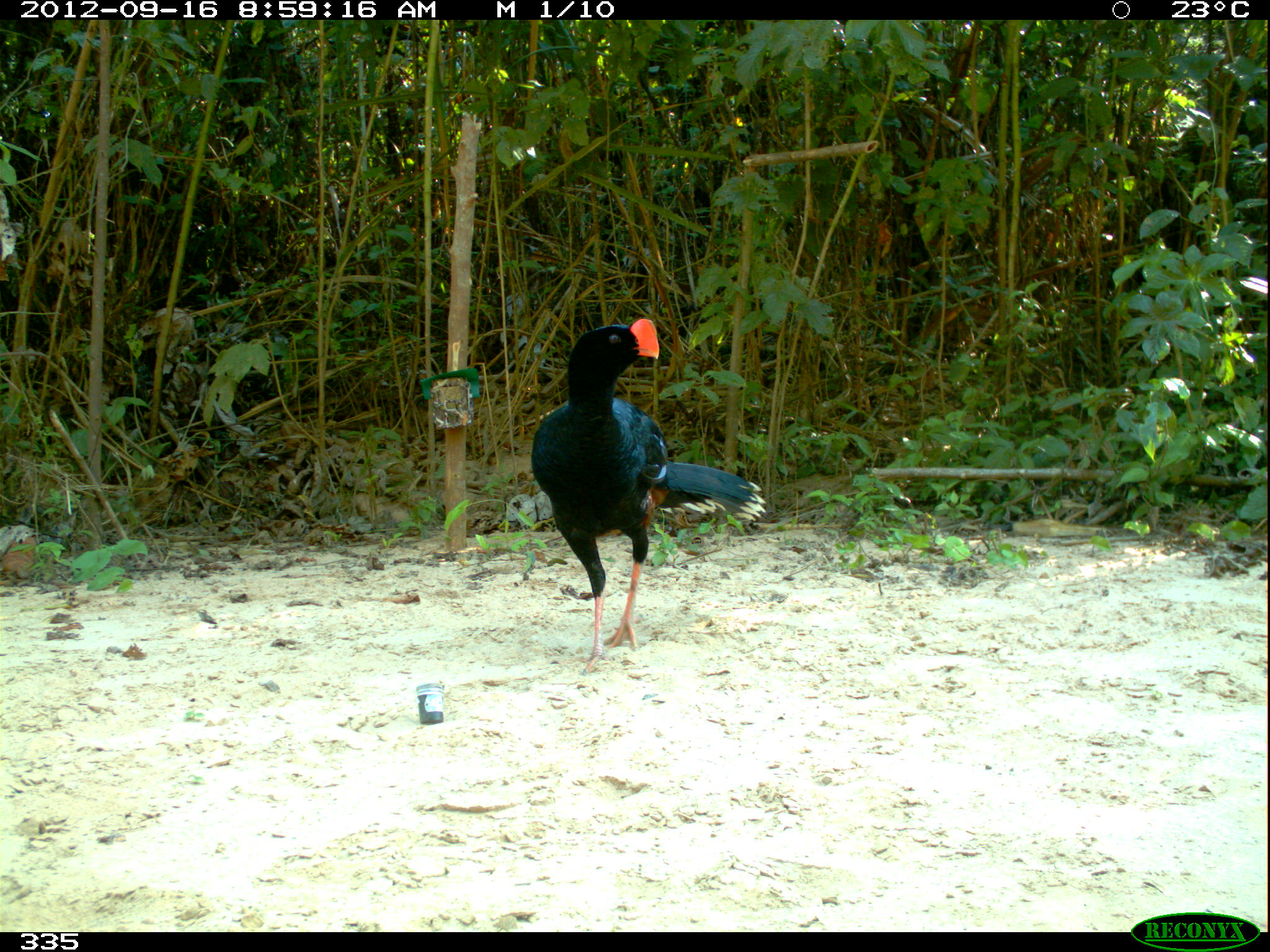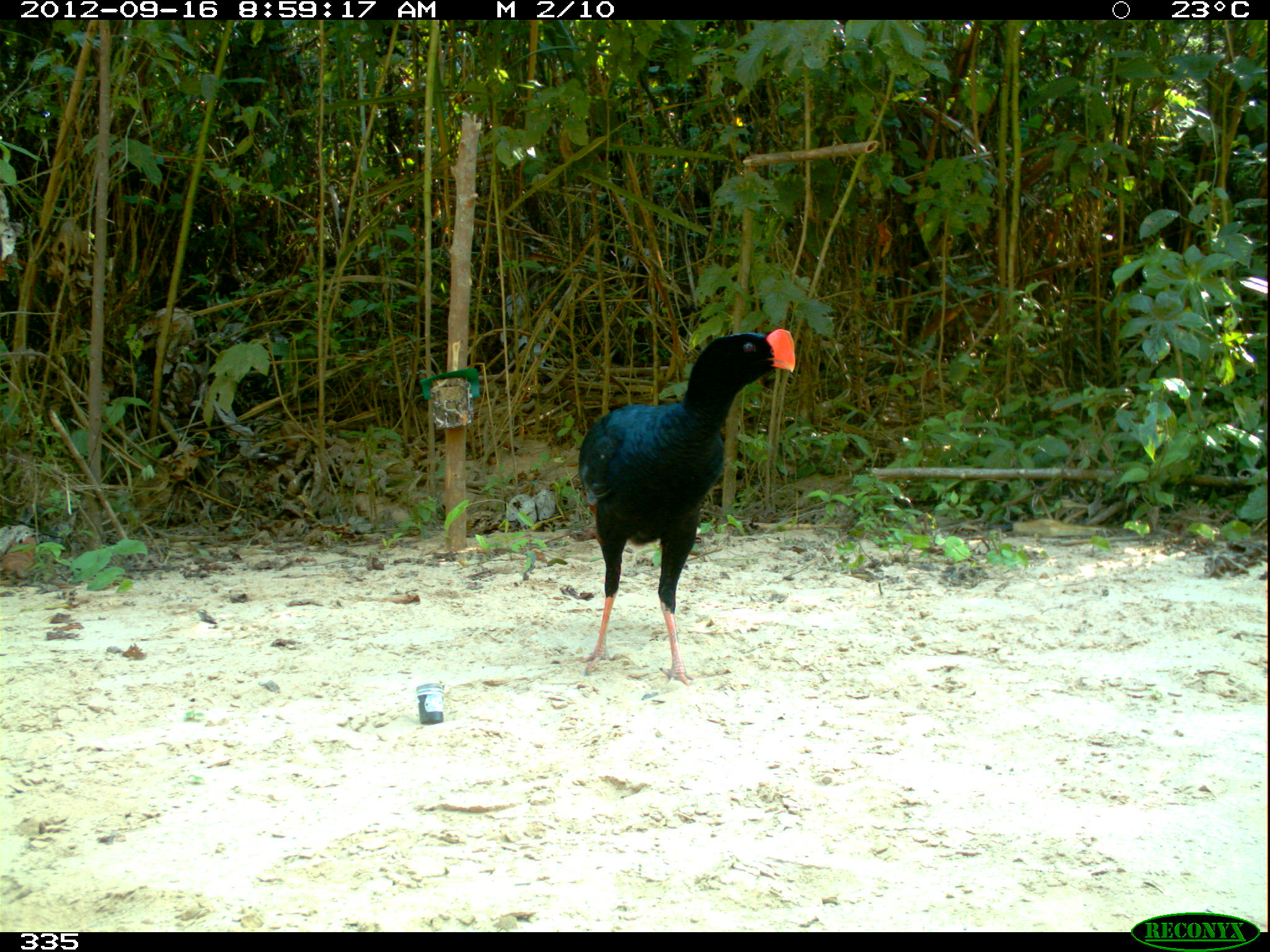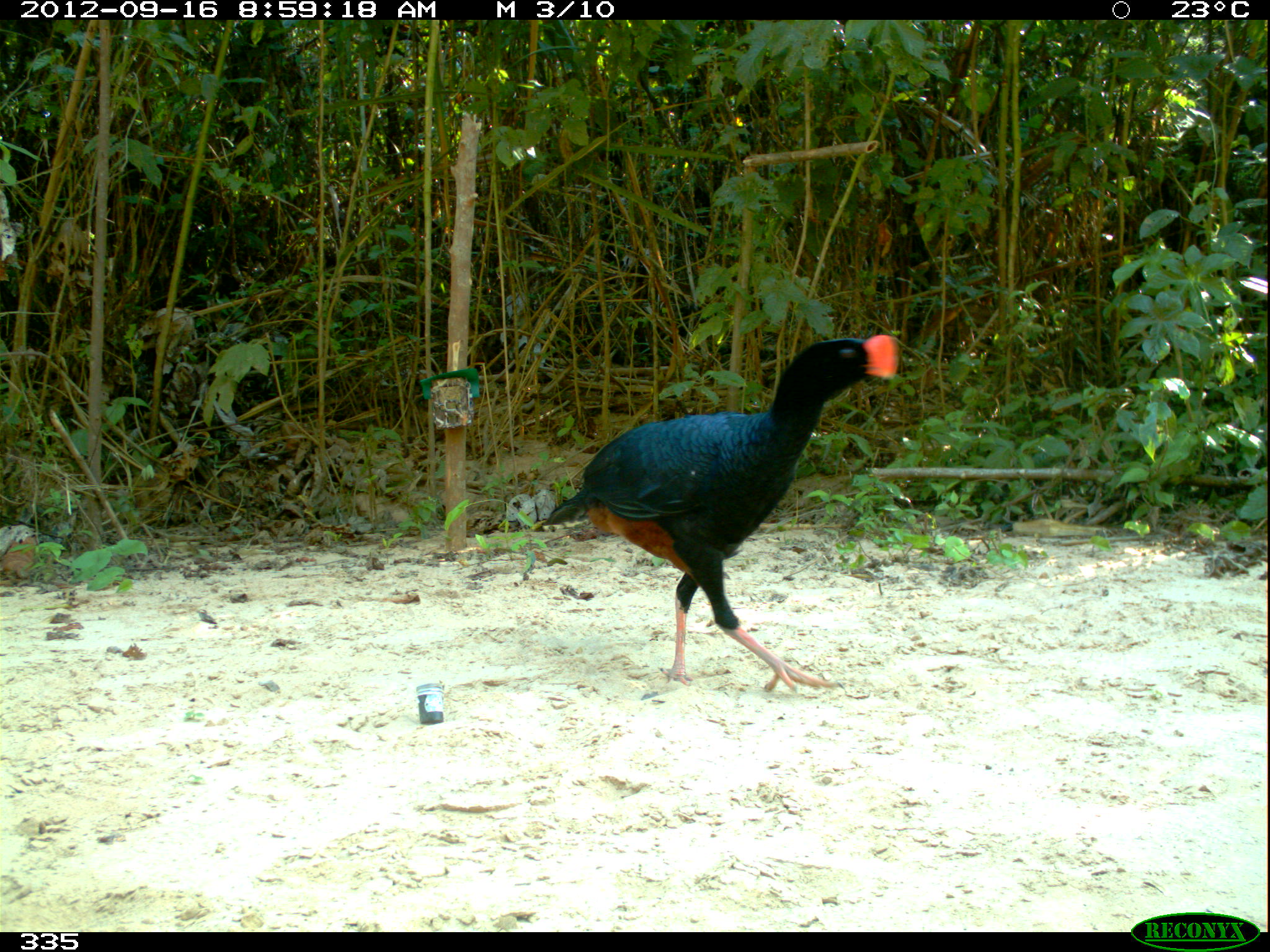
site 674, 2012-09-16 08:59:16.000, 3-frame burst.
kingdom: Animalia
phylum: Chordata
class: Aves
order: Galliformes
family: Cracidae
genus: Mitu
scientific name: Mitu tuberosum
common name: razor-billed curassow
Mitu tuberosum (razor-billed curassow).